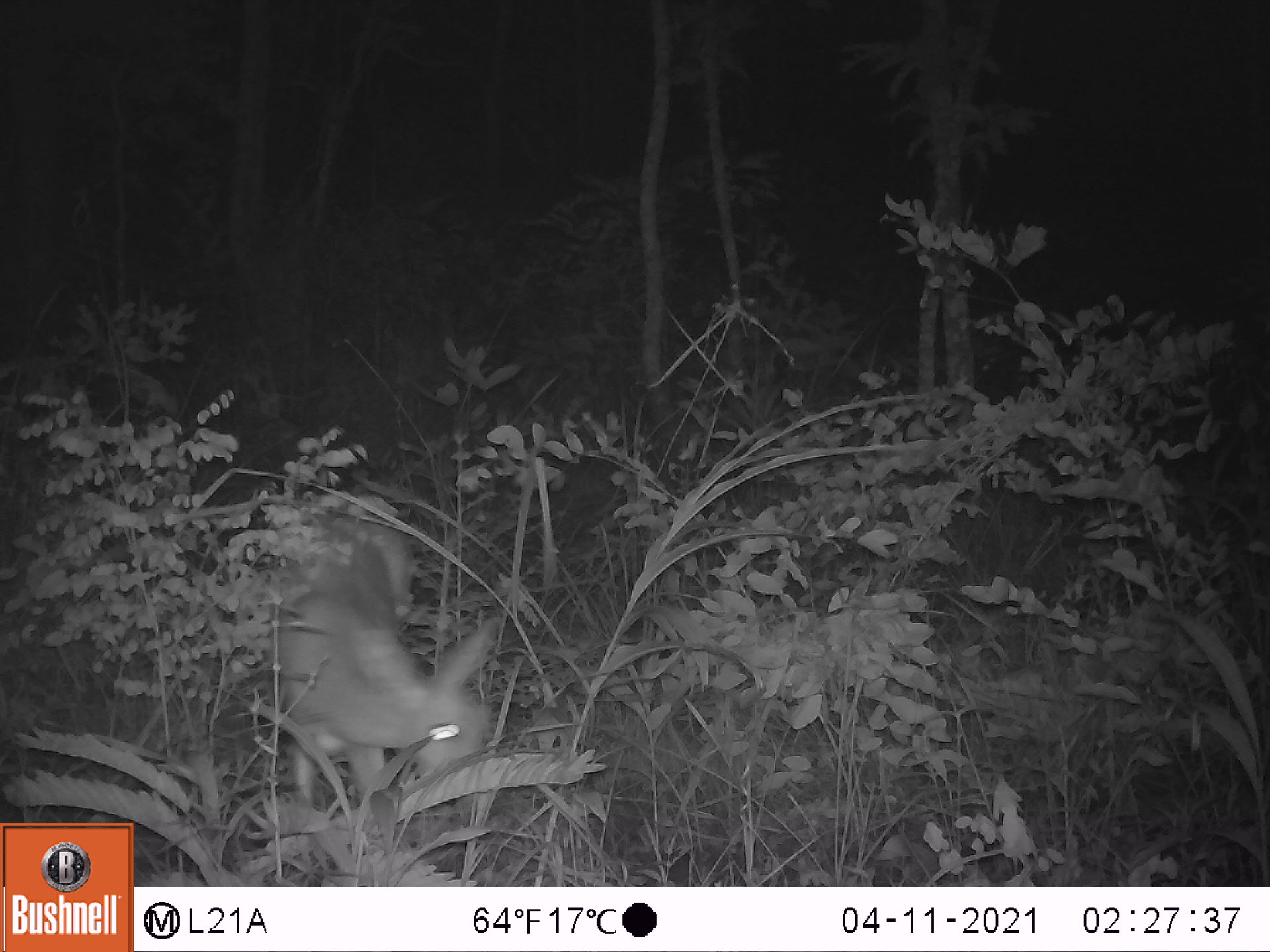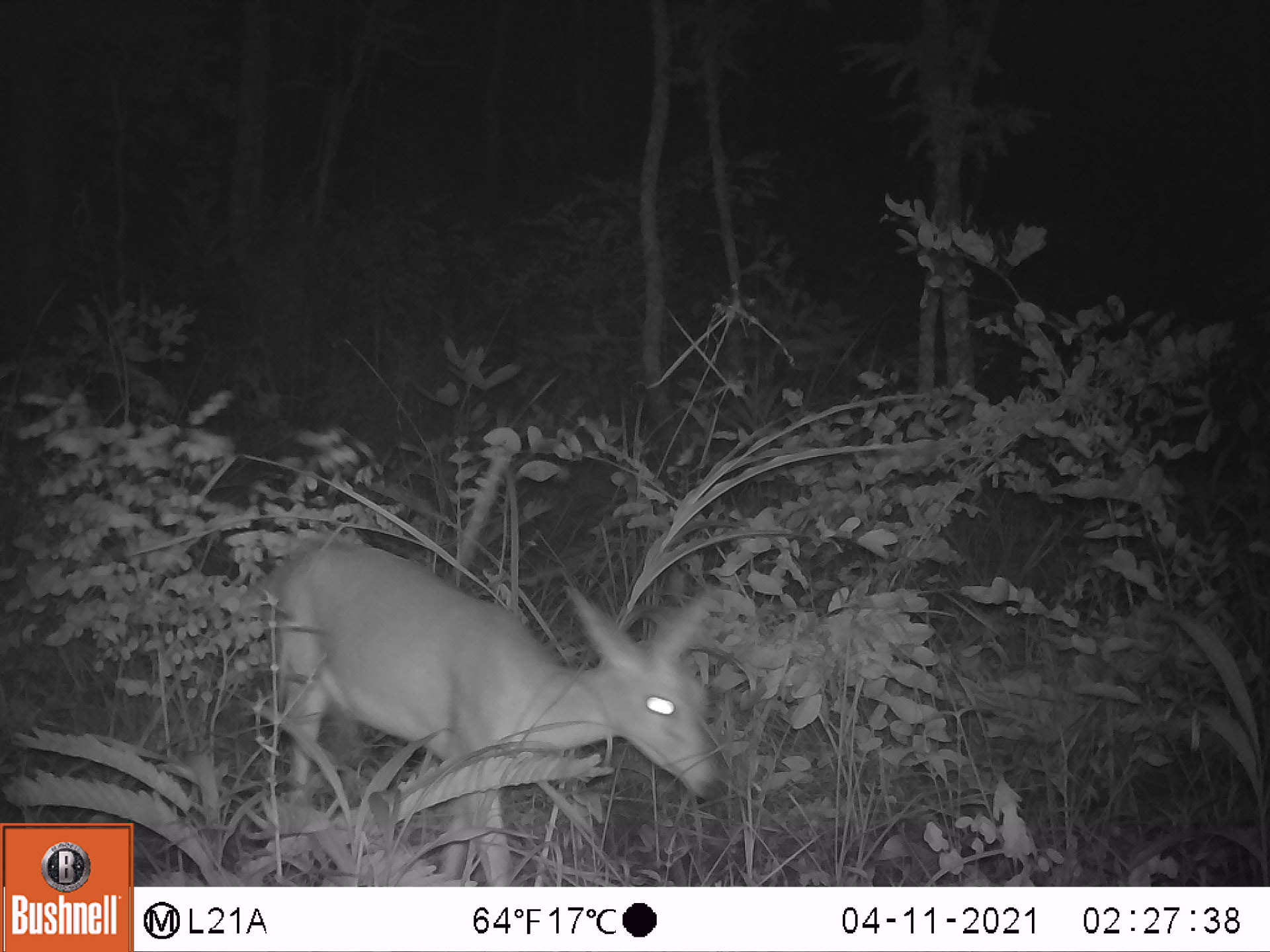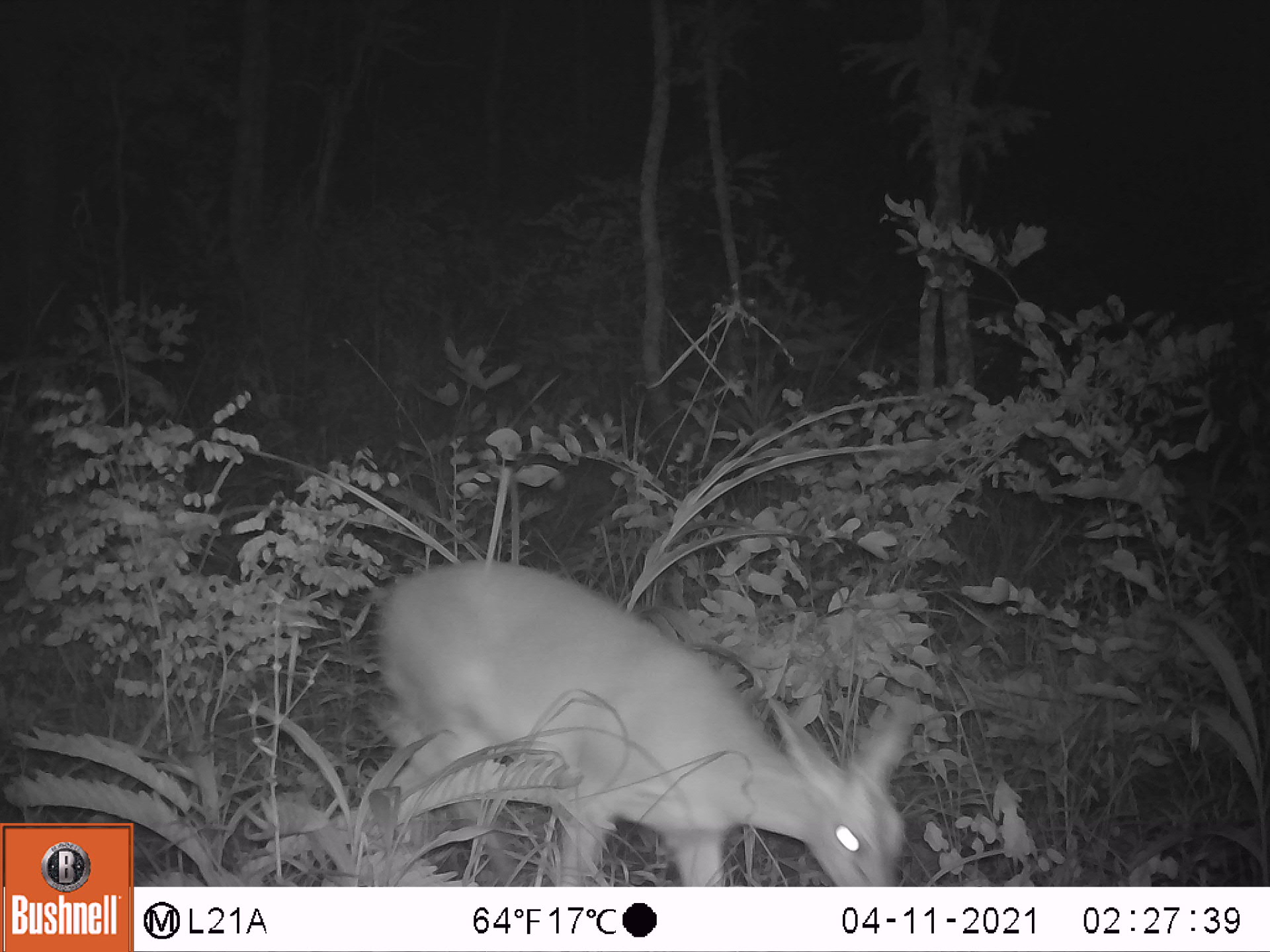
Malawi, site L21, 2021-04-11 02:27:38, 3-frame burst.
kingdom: Animalia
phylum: Chordata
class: Mammalia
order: Artiodactyla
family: Bovidae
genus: Sylvicapra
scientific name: Sylvicapra grimmia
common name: common duiker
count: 1